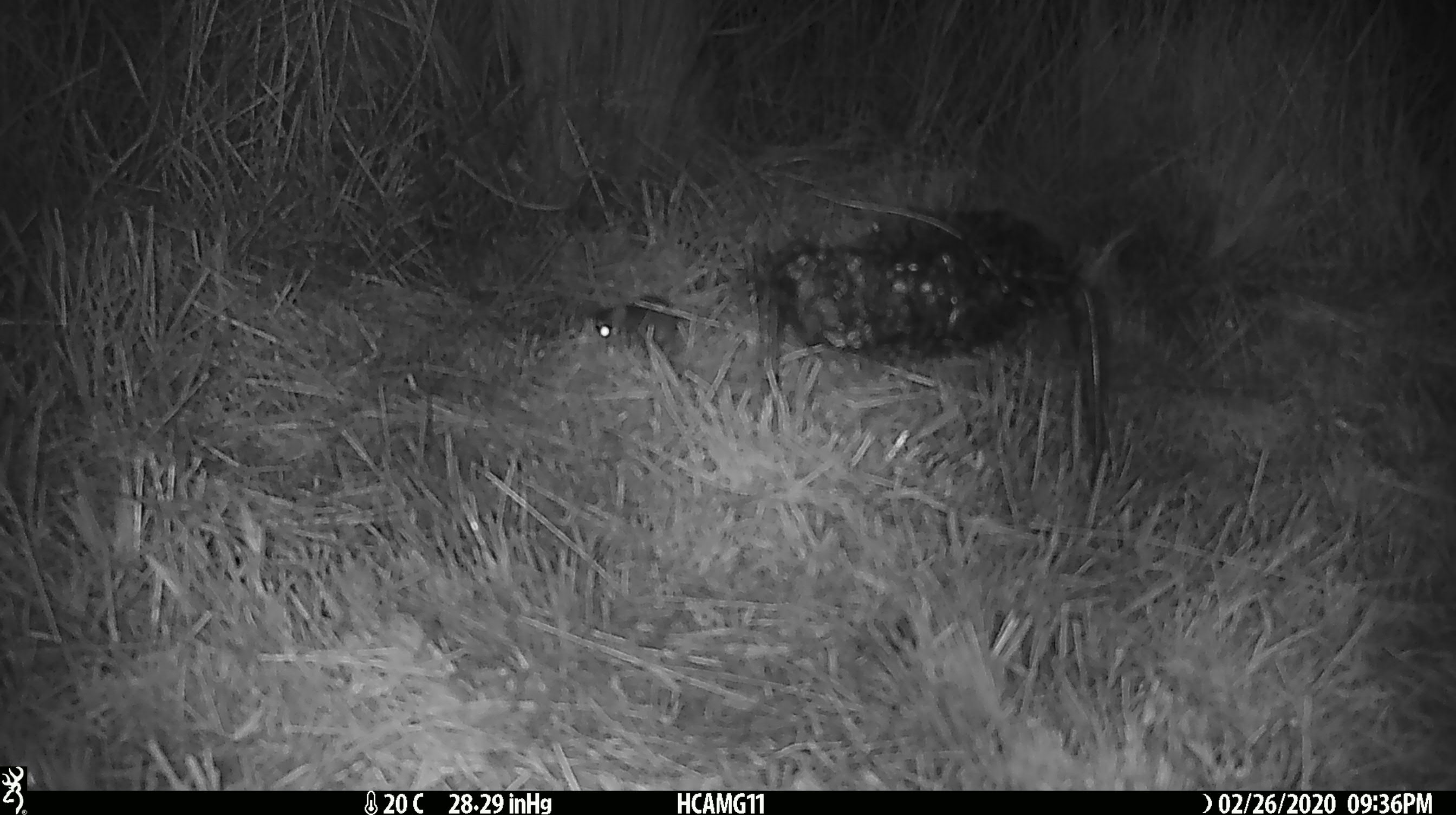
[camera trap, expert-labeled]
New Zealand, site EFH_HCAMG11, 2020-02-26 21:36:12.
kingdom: Animalia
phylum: Chordata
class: Mammalia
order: Rodentia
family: Muridae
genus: Mus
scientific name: Mus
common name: mouse